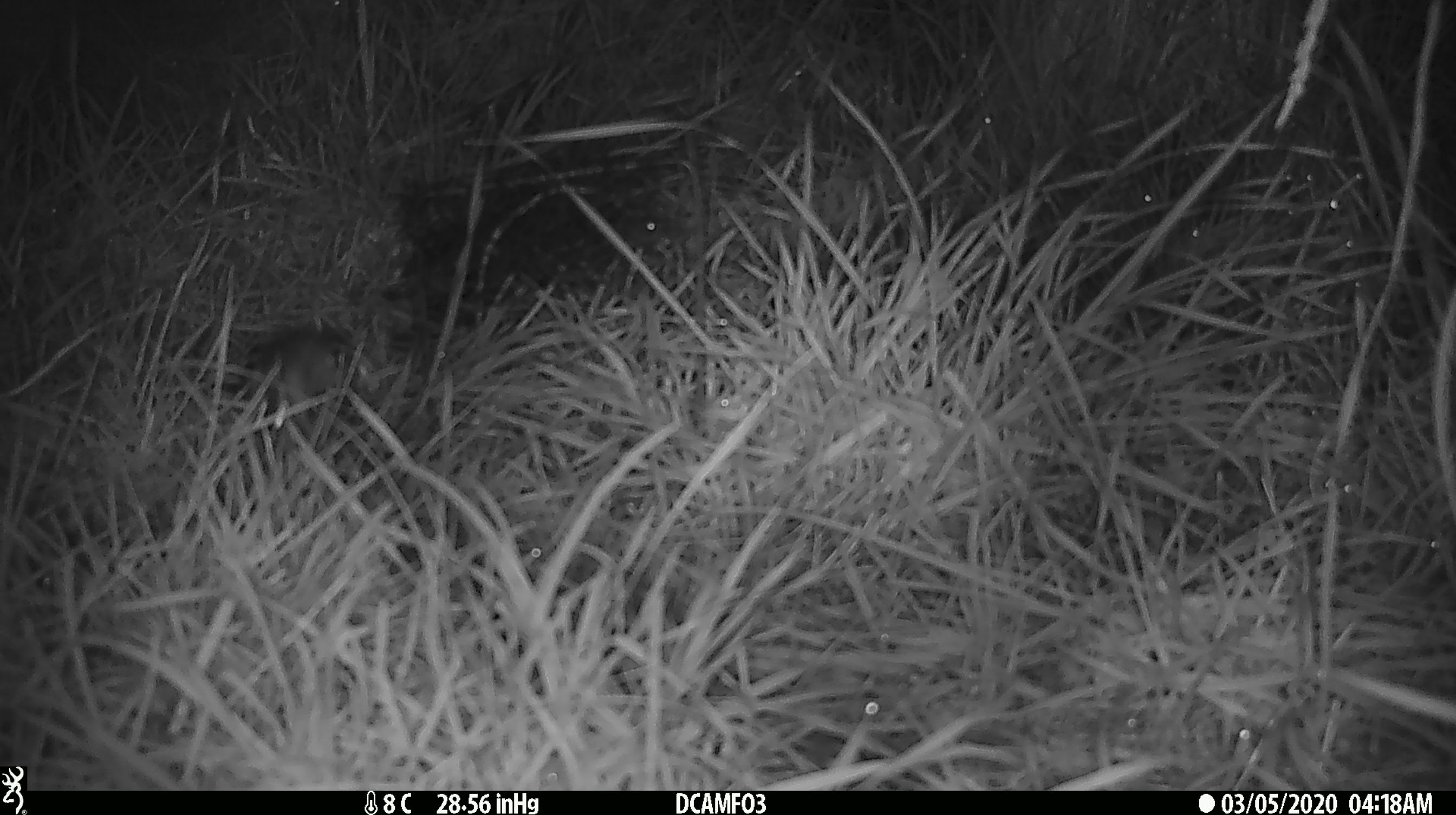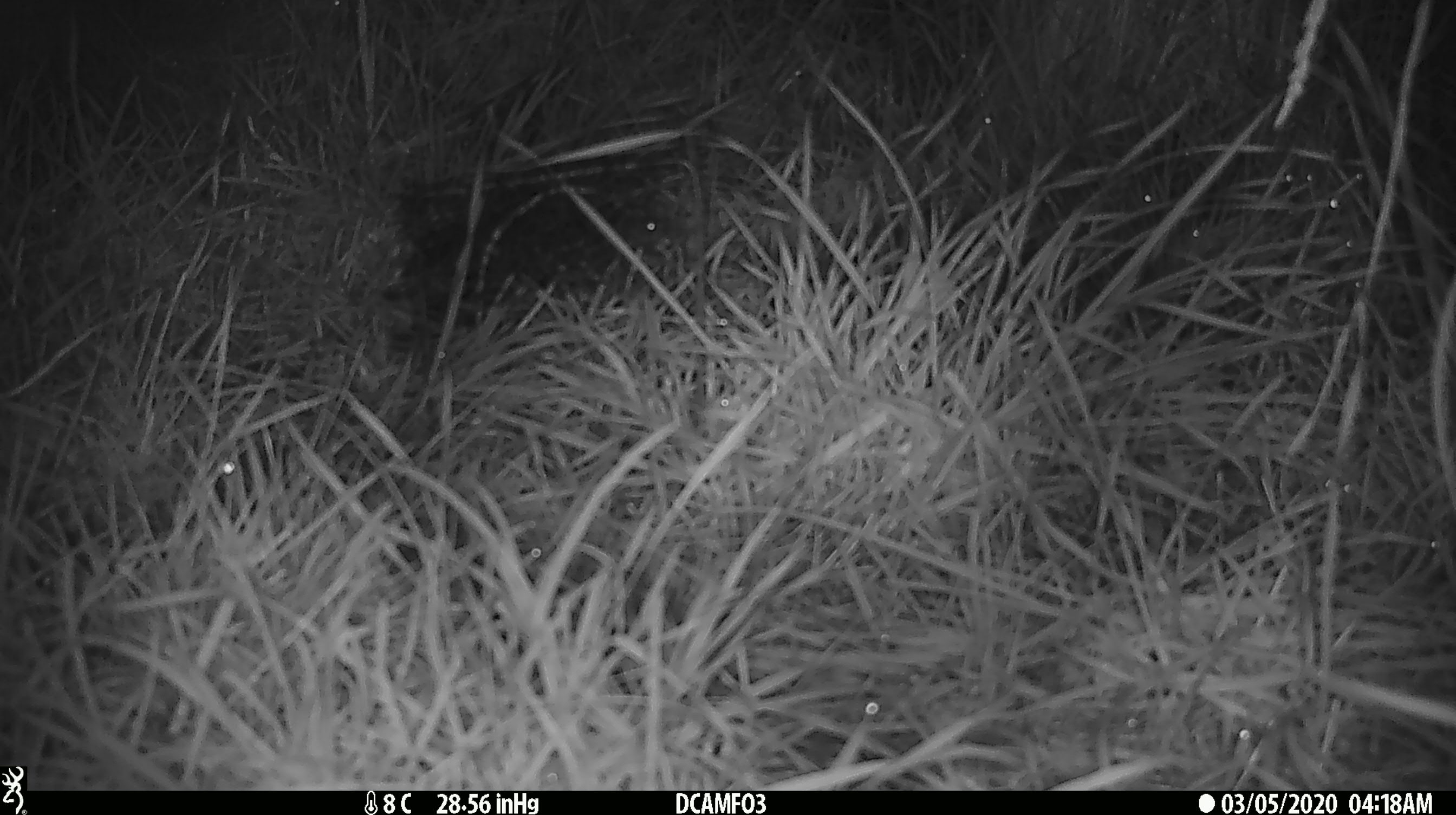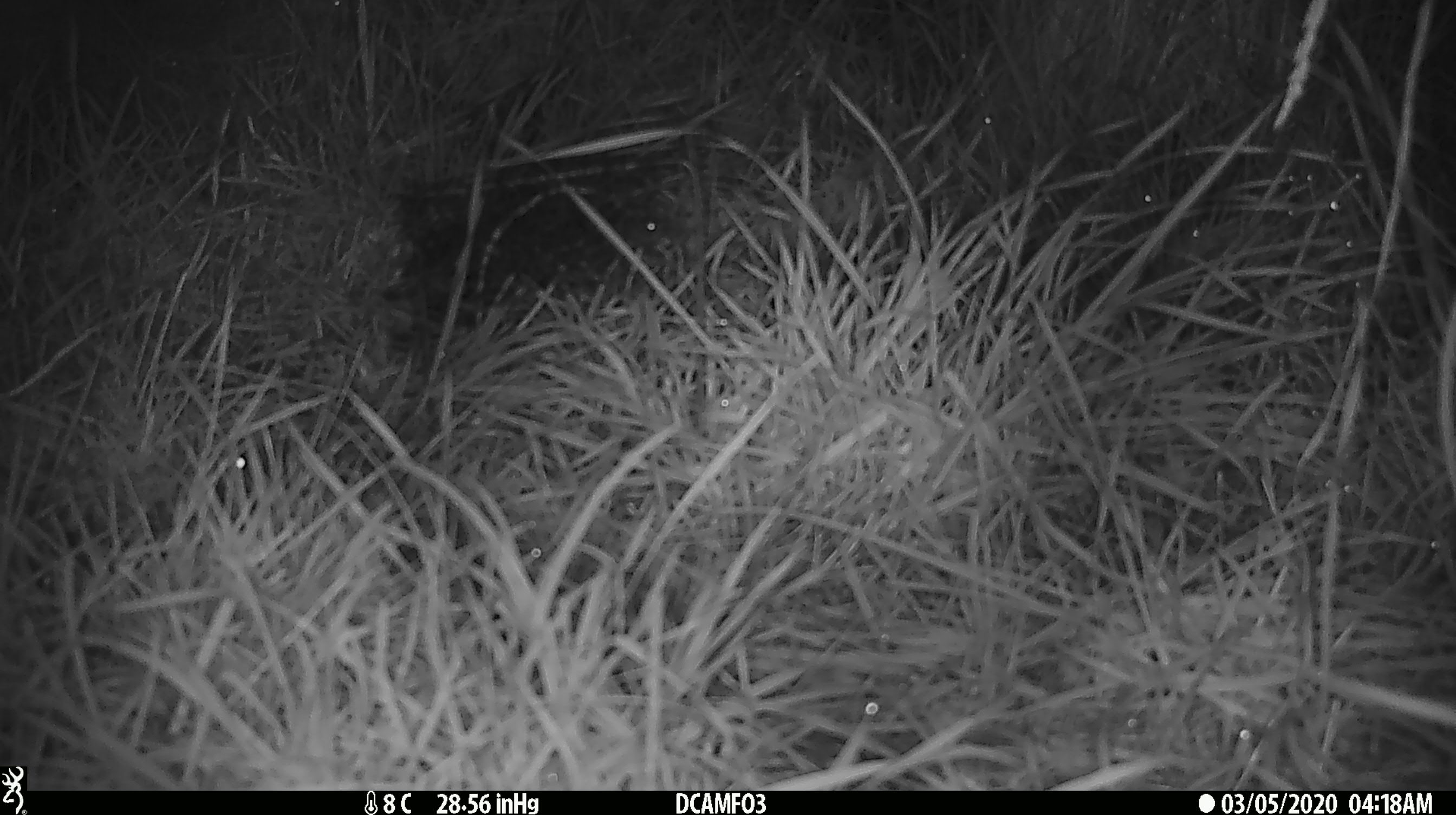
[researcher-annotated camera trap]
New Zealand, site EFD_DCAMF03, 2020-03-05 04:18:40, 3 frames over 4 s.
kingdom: Animalia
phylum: Chordata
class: Mammalia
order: Rodentia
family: Muridae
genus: Mus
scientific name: Mus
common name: mouse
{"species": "mouse (Mus)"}